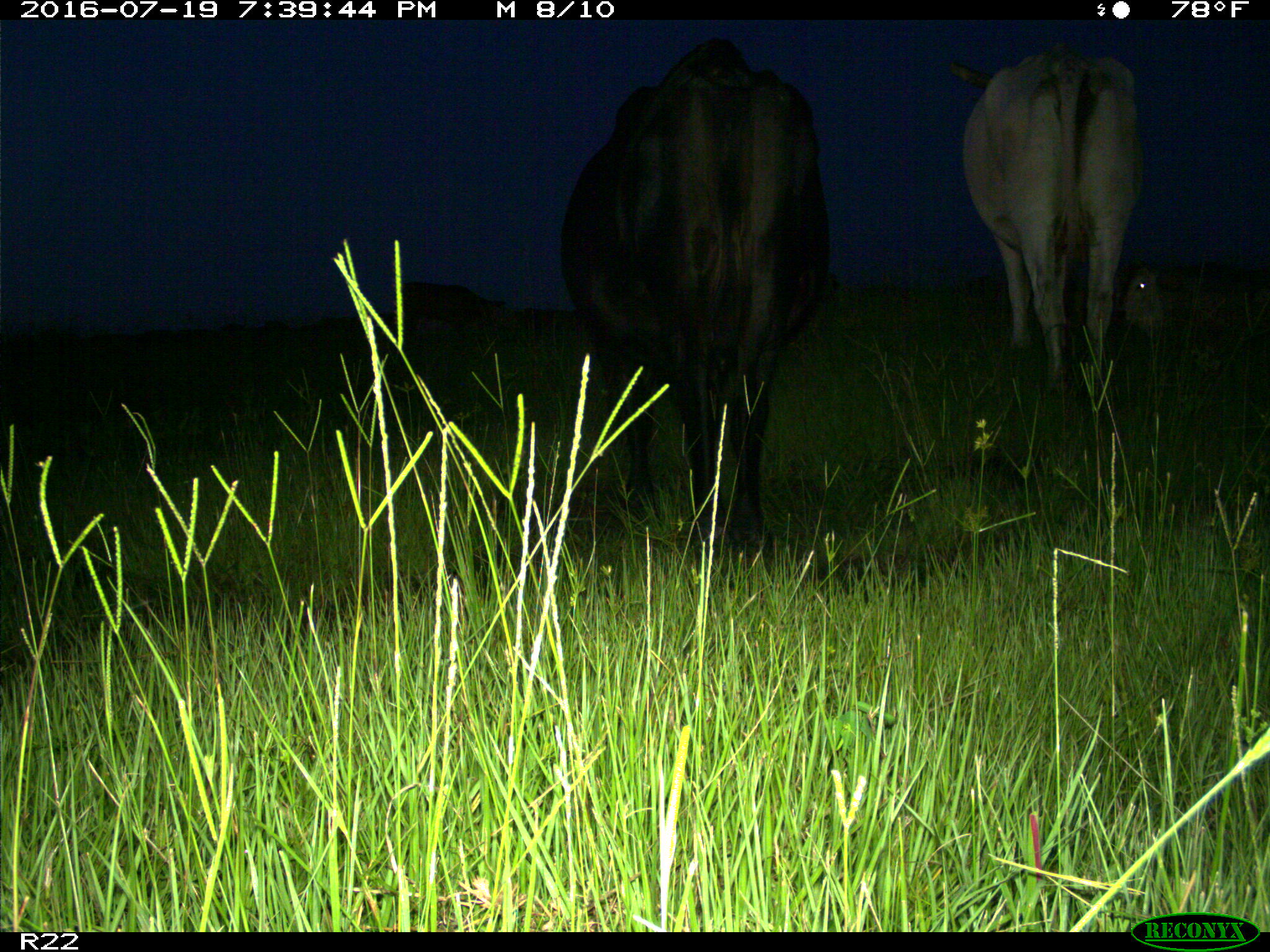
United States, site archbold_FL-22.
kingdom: Animalia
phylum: Chordata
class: Mammalia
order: Artiodactyla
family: Bovidae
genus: Bos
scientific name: Bos taurus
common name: domestic cow